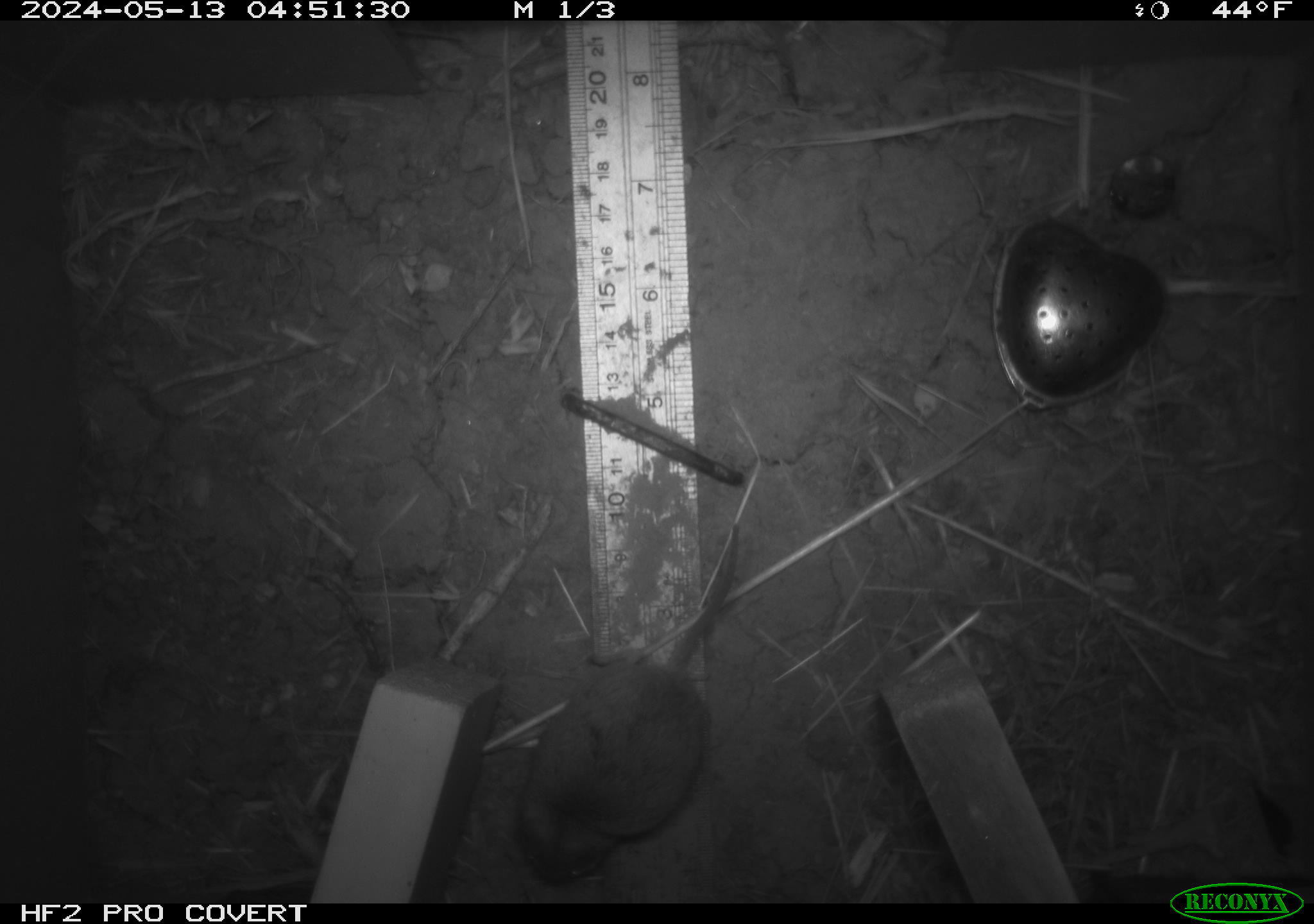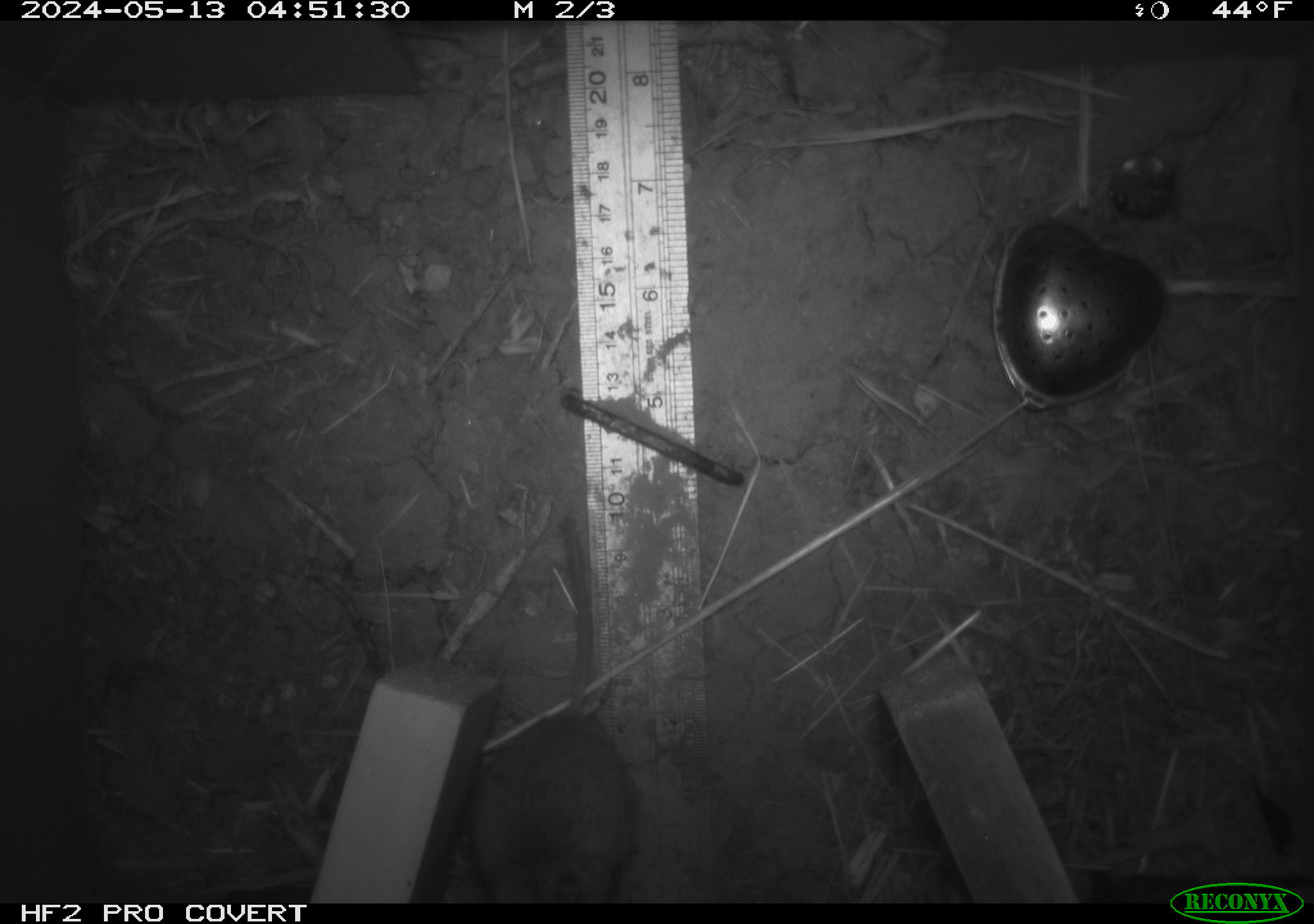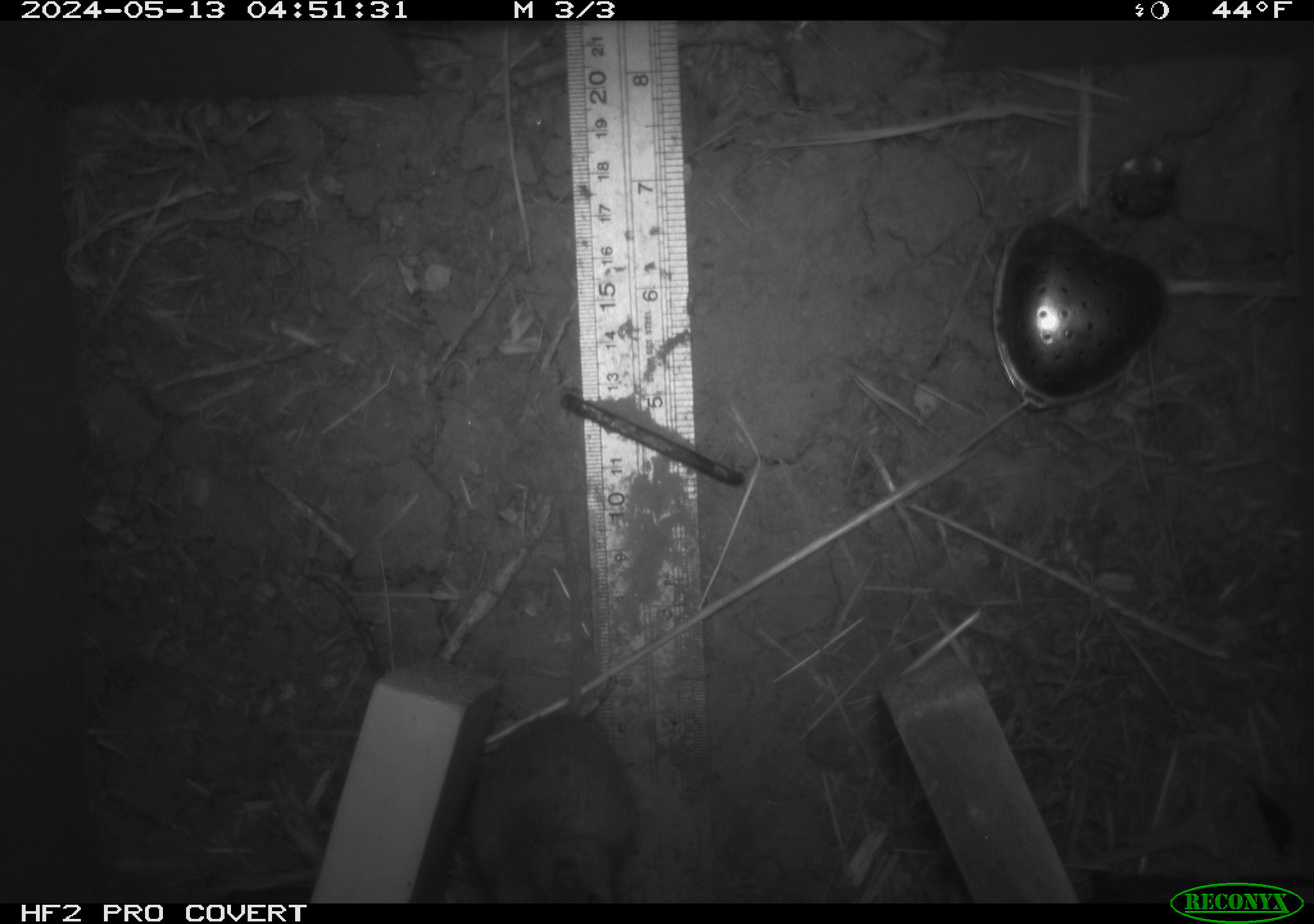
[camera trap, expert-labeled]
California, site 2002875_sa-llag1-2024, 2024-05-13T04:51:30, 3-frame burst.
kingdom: Animalia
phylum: Chordata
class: Mammalia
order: Rodentia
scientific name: Rodentia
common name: mouse species